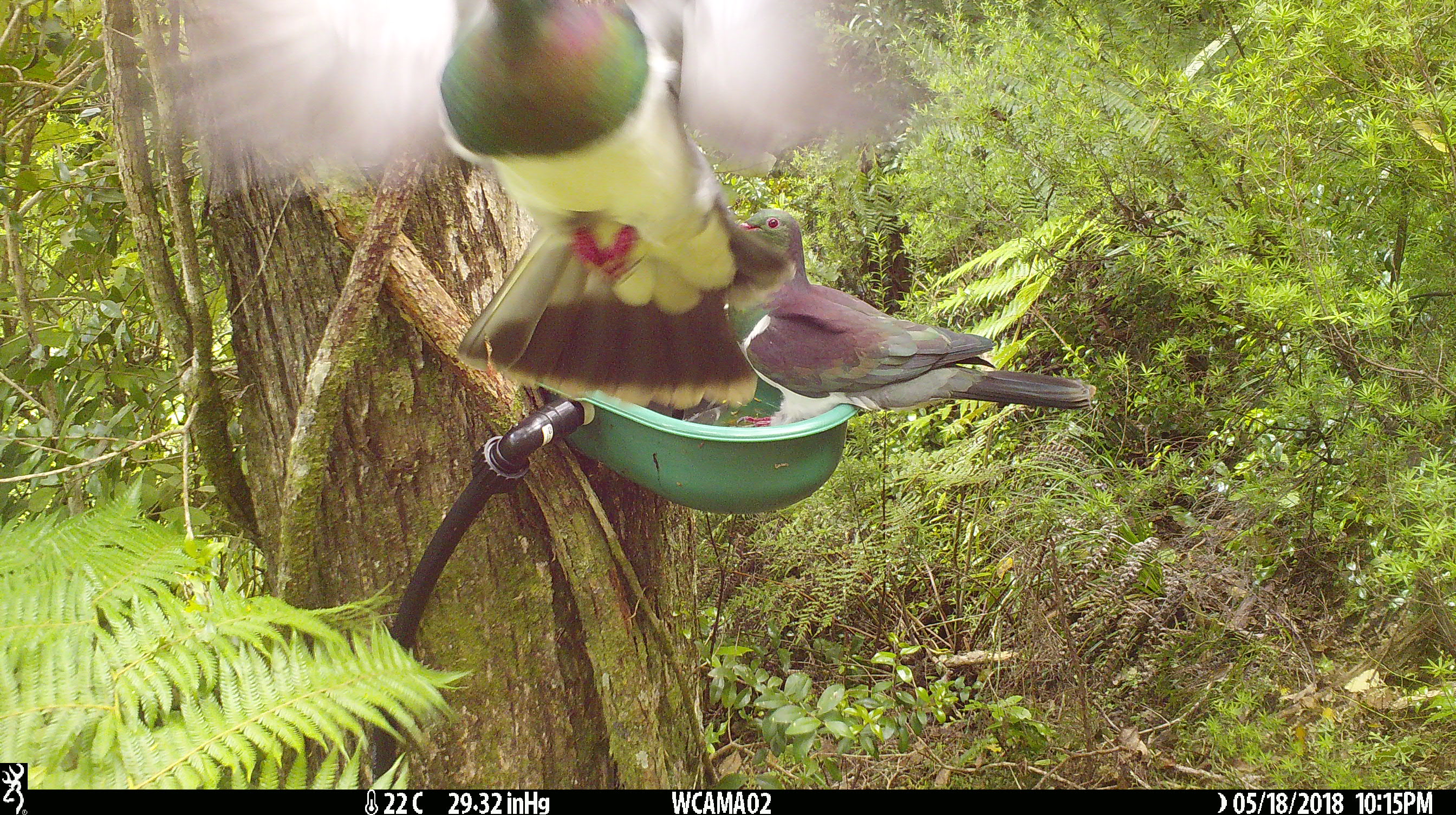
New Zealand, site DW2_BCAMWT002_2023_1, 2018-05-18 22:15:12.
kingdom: Animalia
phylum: Chordata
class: Aves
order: Columbiformes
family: Columbidae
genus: Hemiphaga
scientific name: Hemiphaga novaeseelandiae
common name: new zealand pigeon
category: kereru